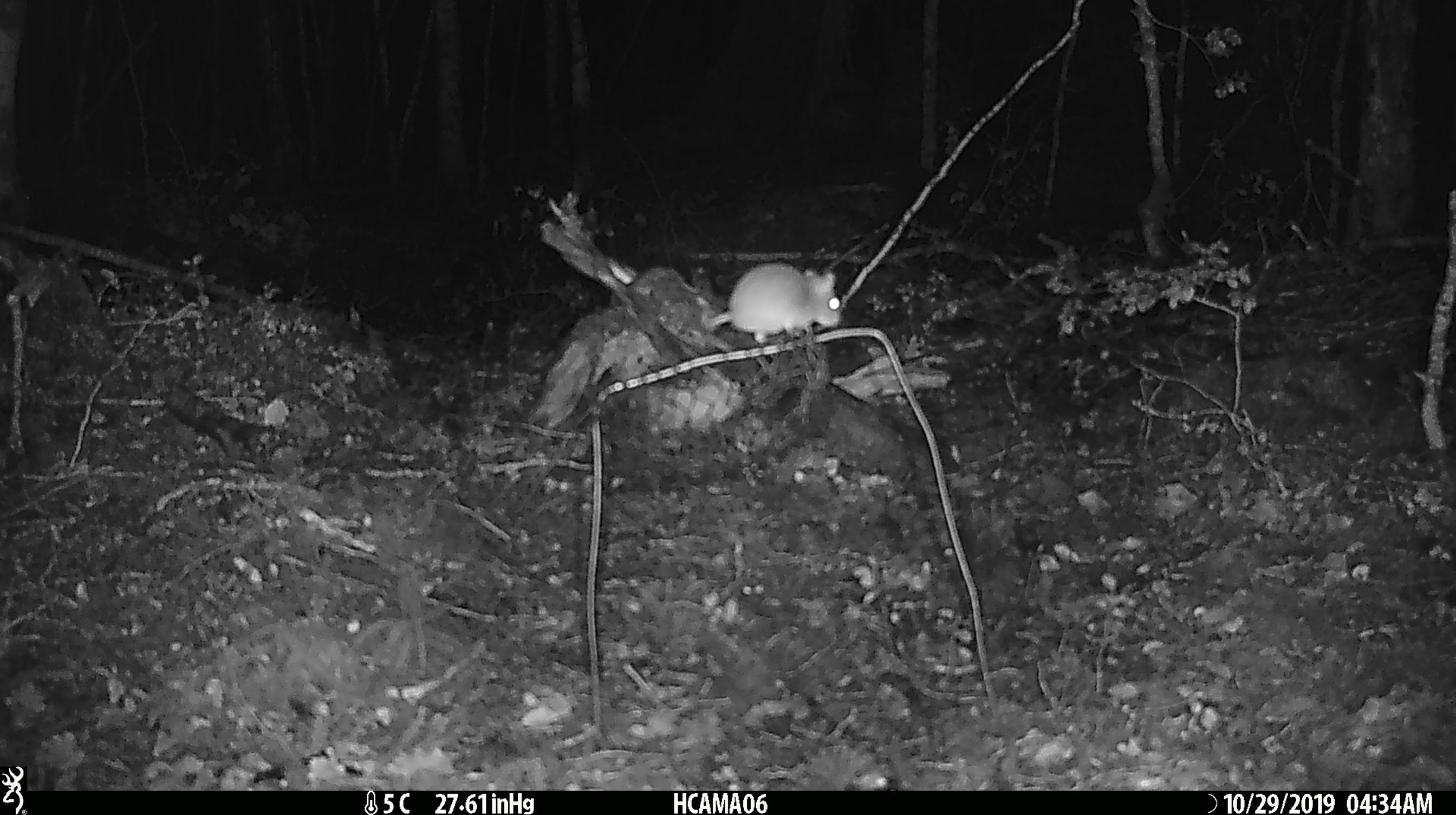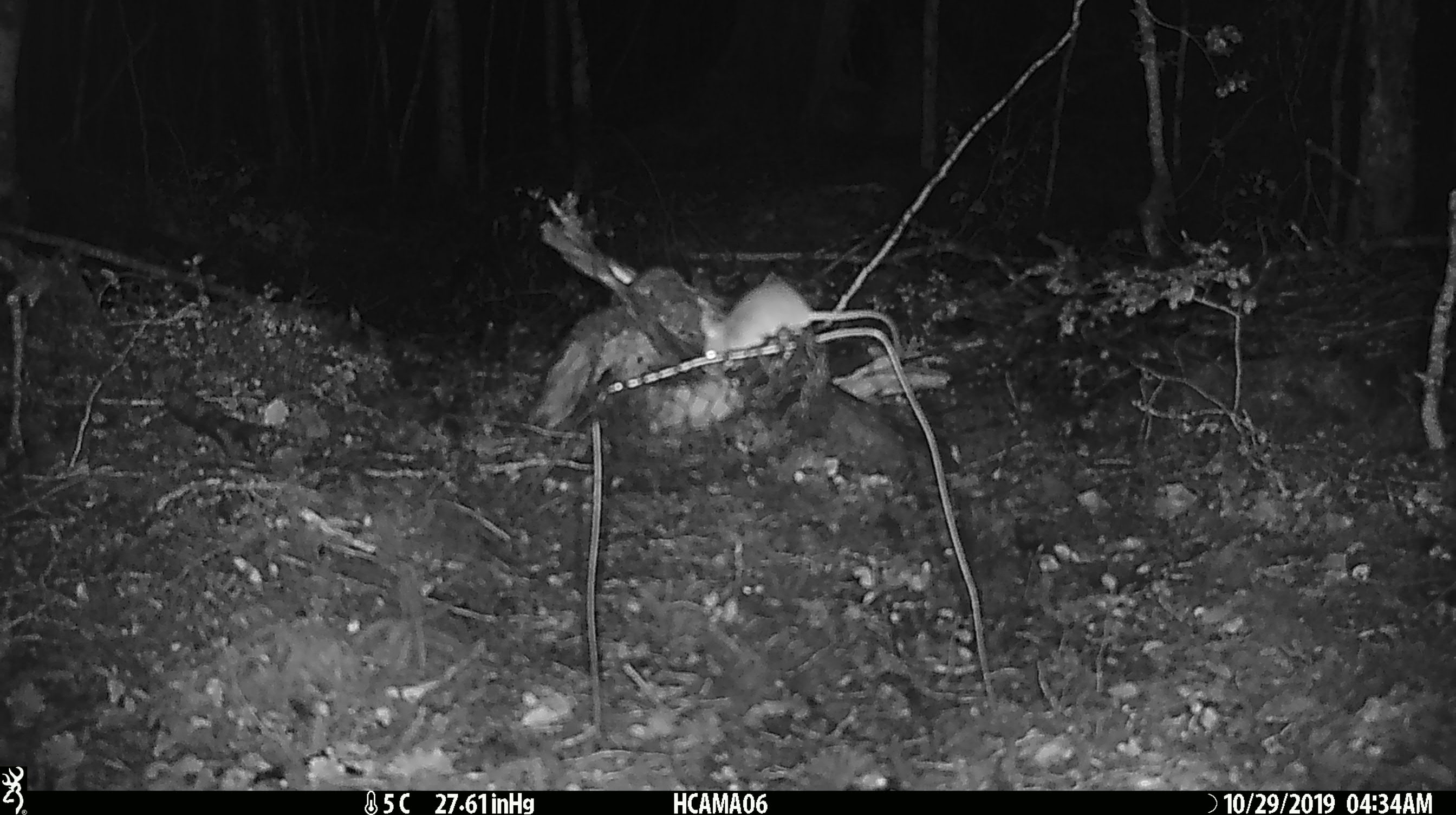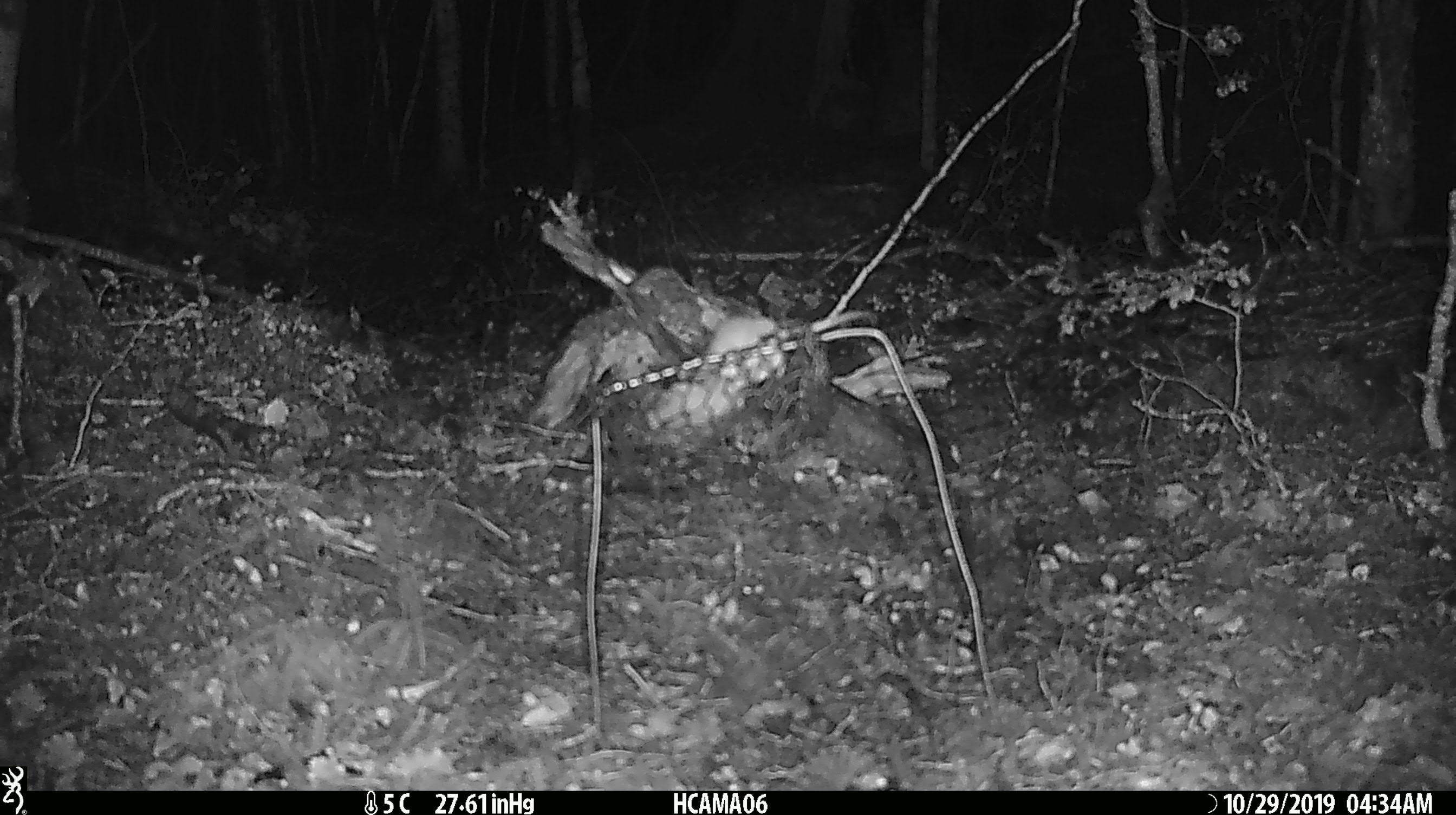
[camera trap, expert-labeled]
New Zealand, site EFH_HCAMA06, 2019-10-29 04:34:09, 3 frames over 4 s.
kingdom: Animalia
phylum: Chordata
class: Mammalia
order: Rodentia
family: Muridae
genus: Mus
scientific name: Mus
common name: mouse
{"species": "mouse (Mus)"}